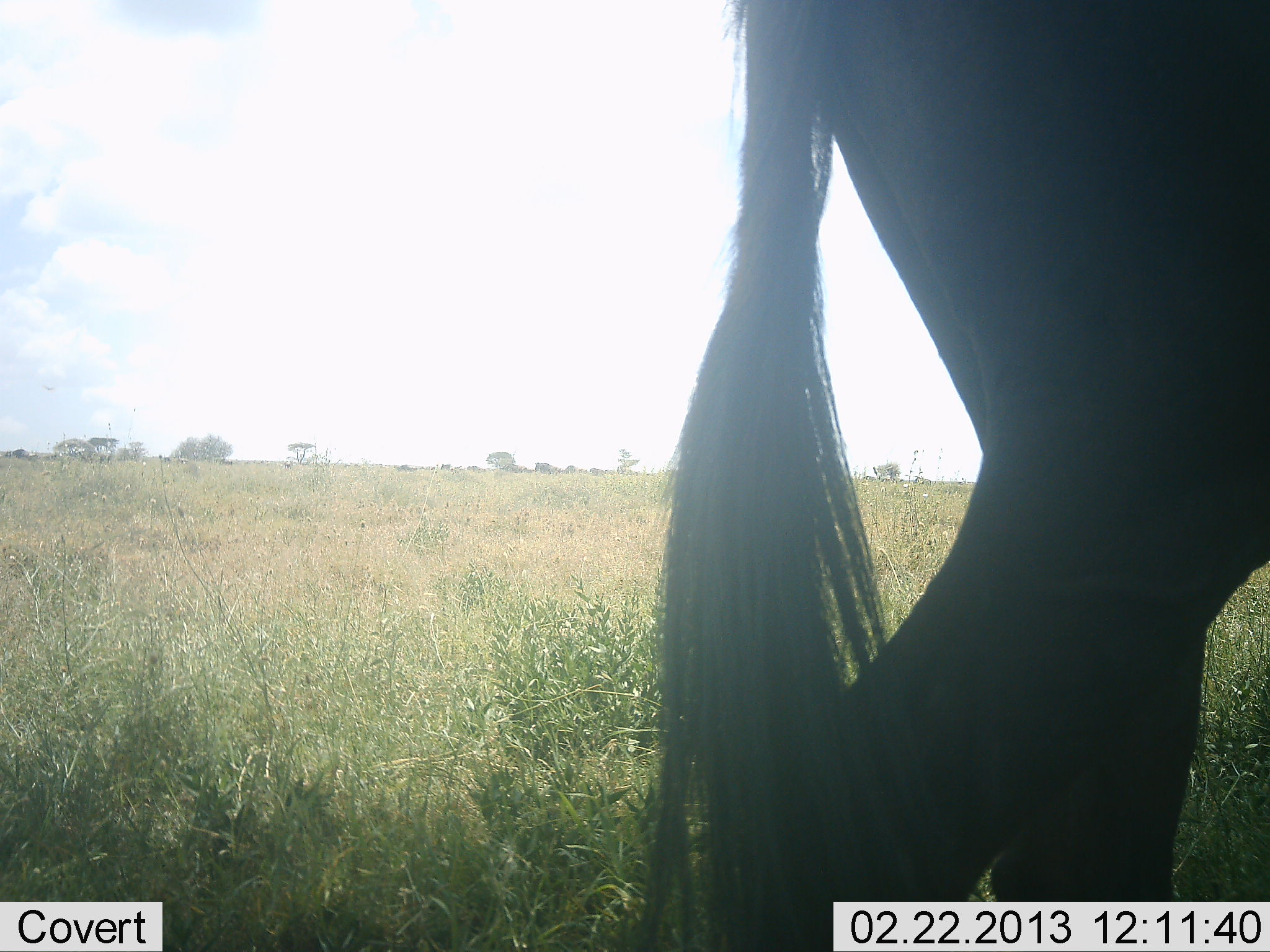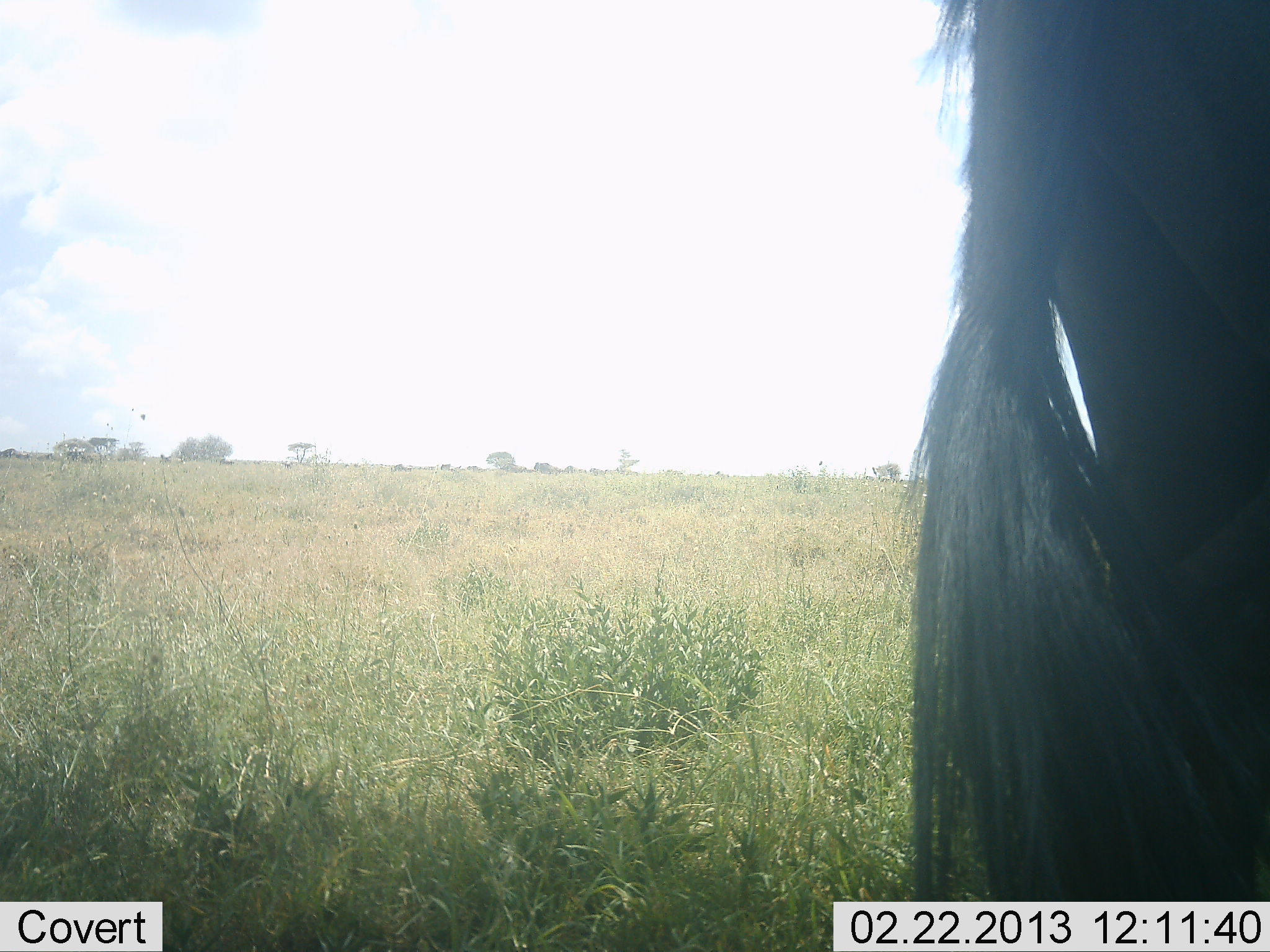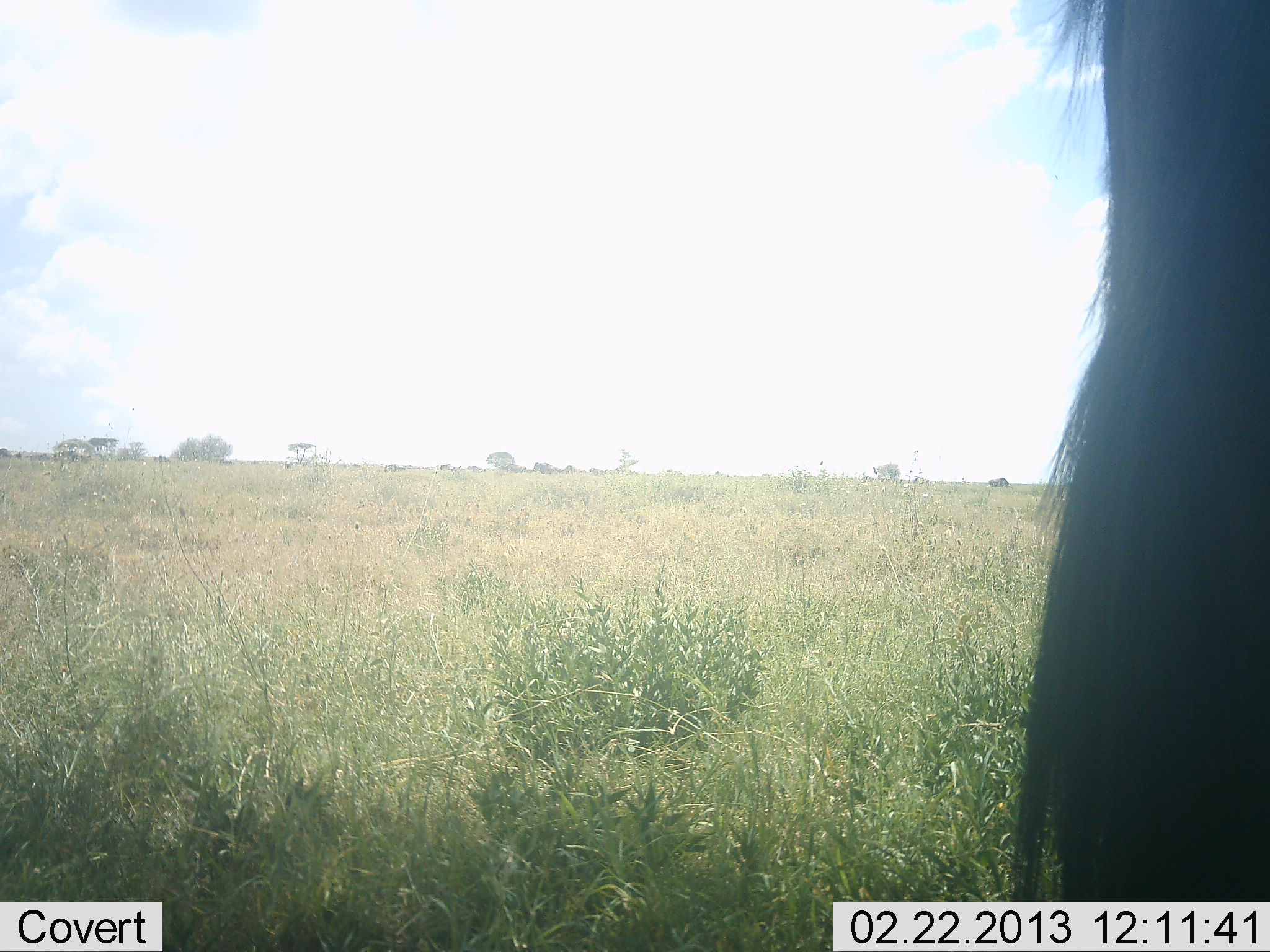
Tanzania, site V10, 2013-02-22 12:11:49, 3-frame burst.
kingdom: Animalia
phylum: Chordata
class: Mammalia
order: Artiodactyla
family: Bovidae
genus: Connochaetes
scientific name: Connochaetes taurinus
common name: blue wildebeest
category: wildebeest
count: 1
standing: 33%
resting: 8%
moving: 67%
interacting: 0%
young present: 0%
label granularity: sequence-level